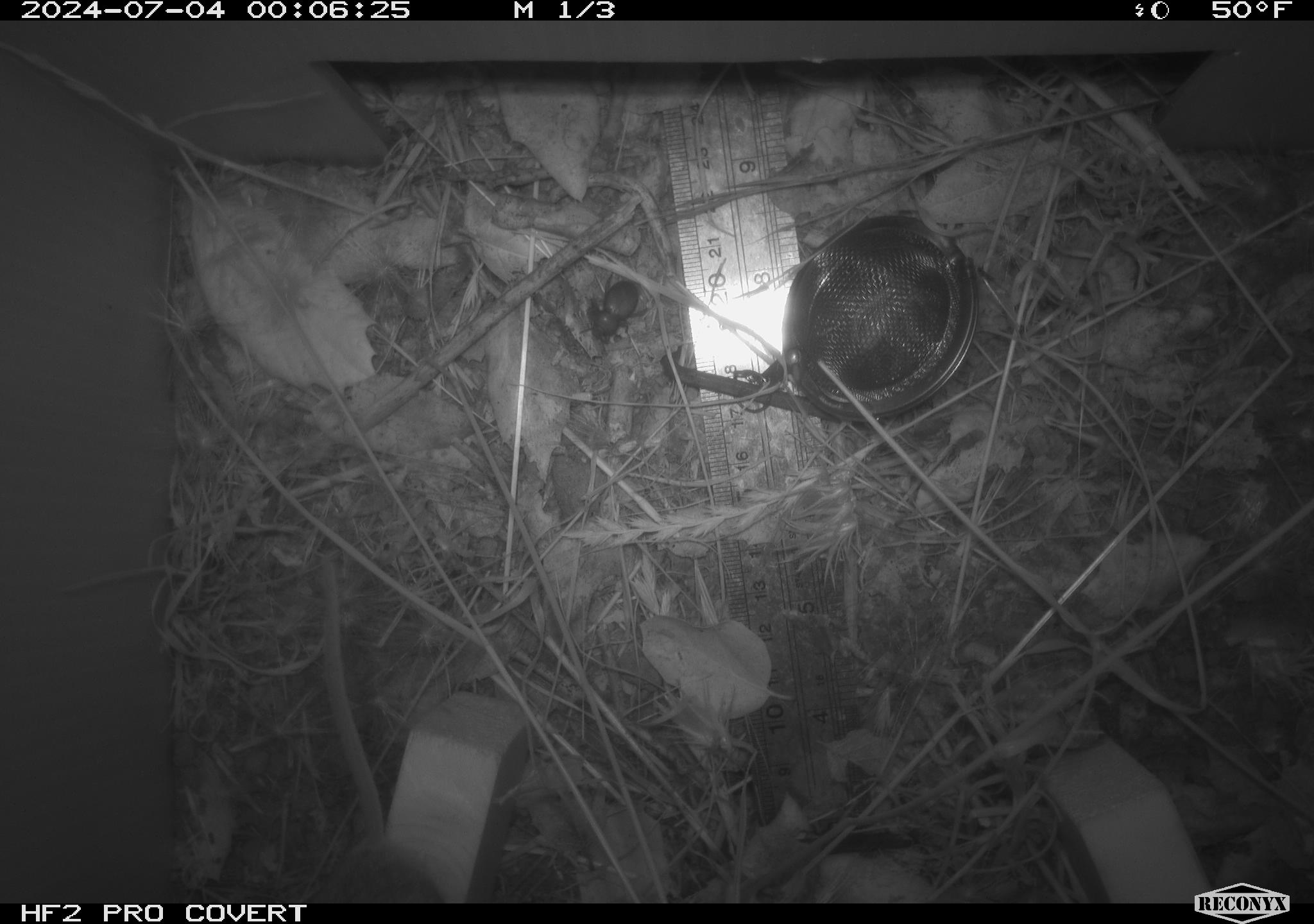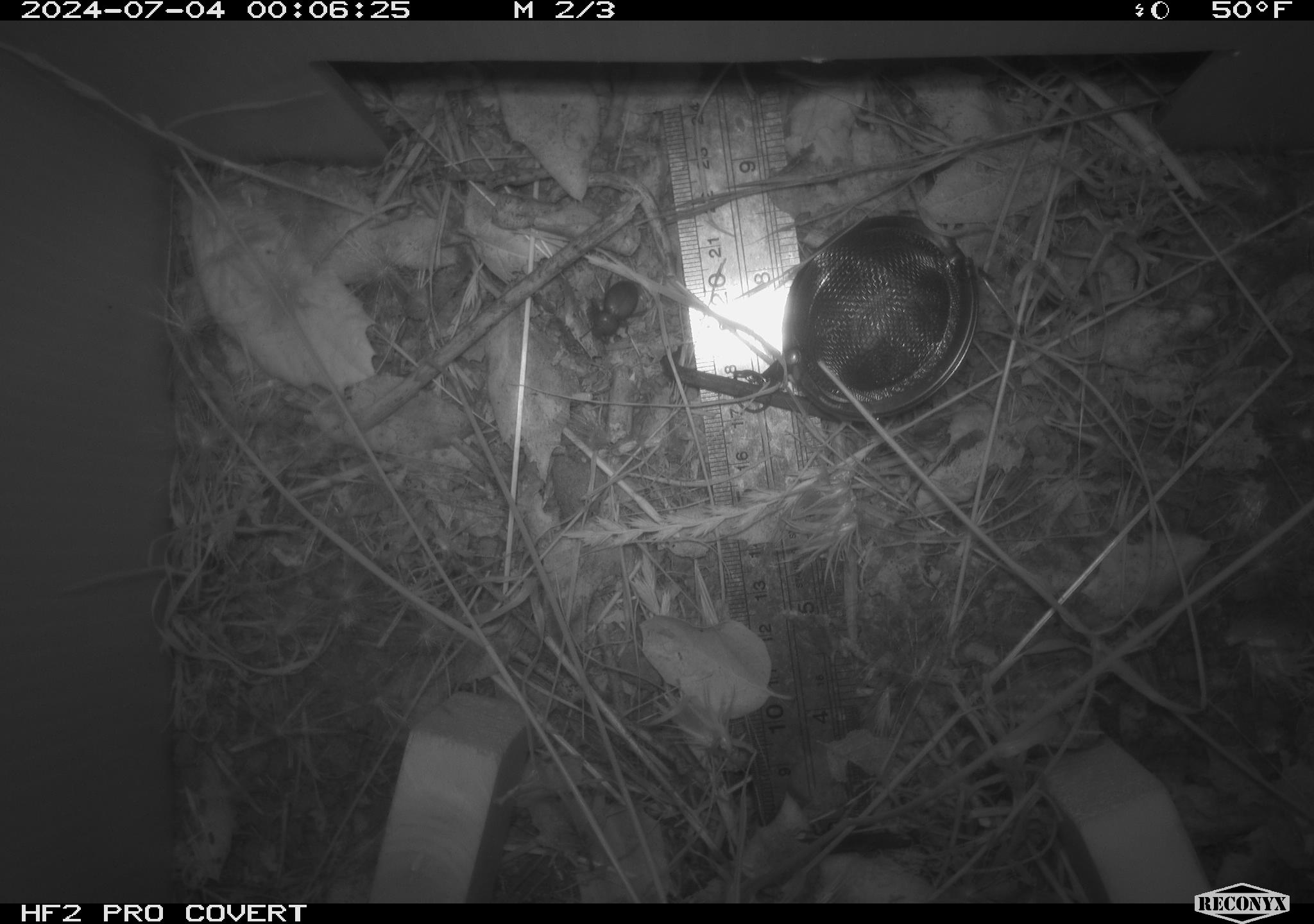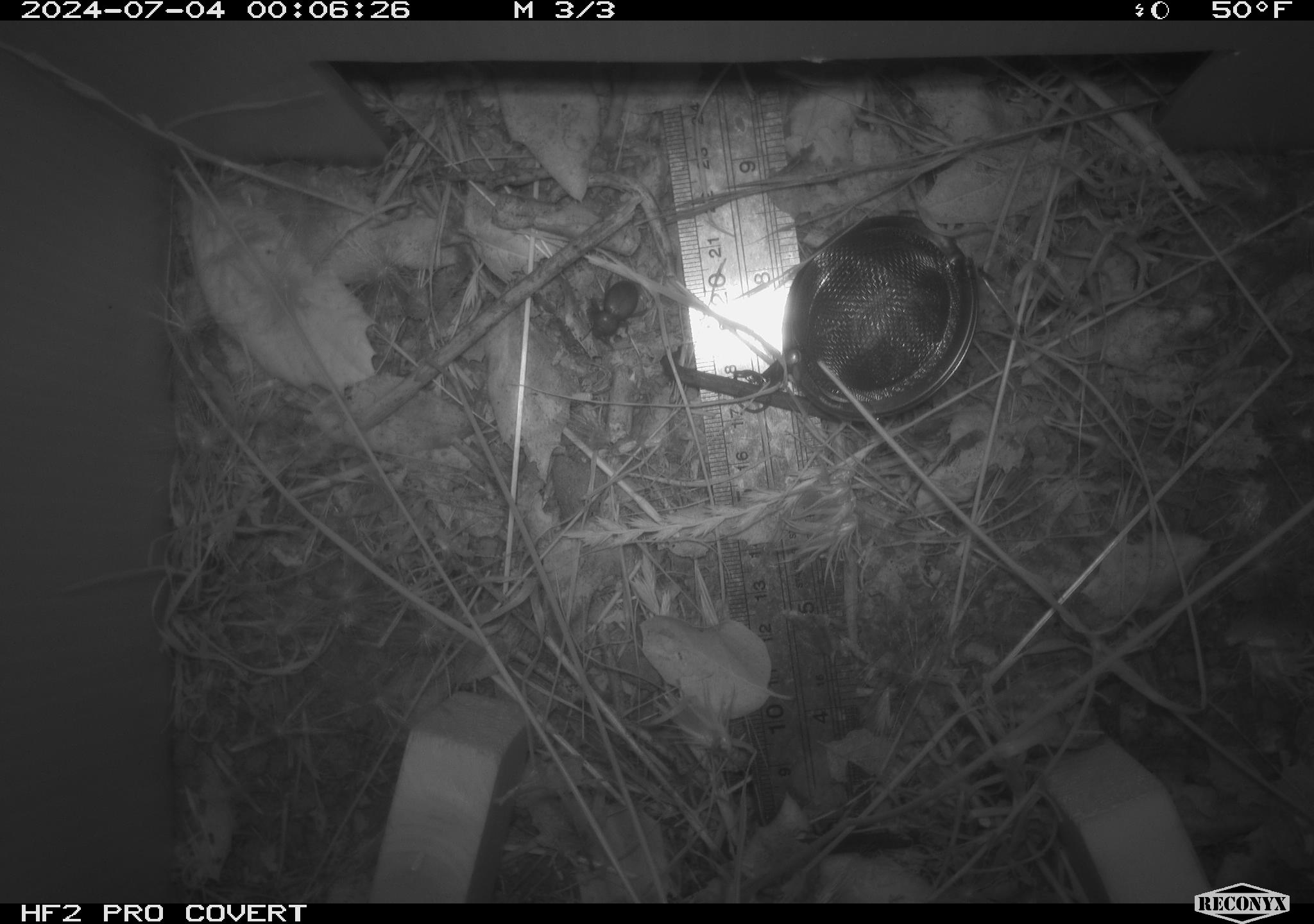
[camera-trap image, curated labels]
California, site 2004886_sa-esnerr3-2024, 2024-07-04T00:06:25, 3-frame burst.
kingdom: Animalia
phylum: Chordata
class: Mammalia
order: Rodentia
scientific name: Rodentia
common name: rodent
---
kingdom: Animalia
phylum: Arthropoda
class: Insecta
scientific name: Insecta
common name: insect